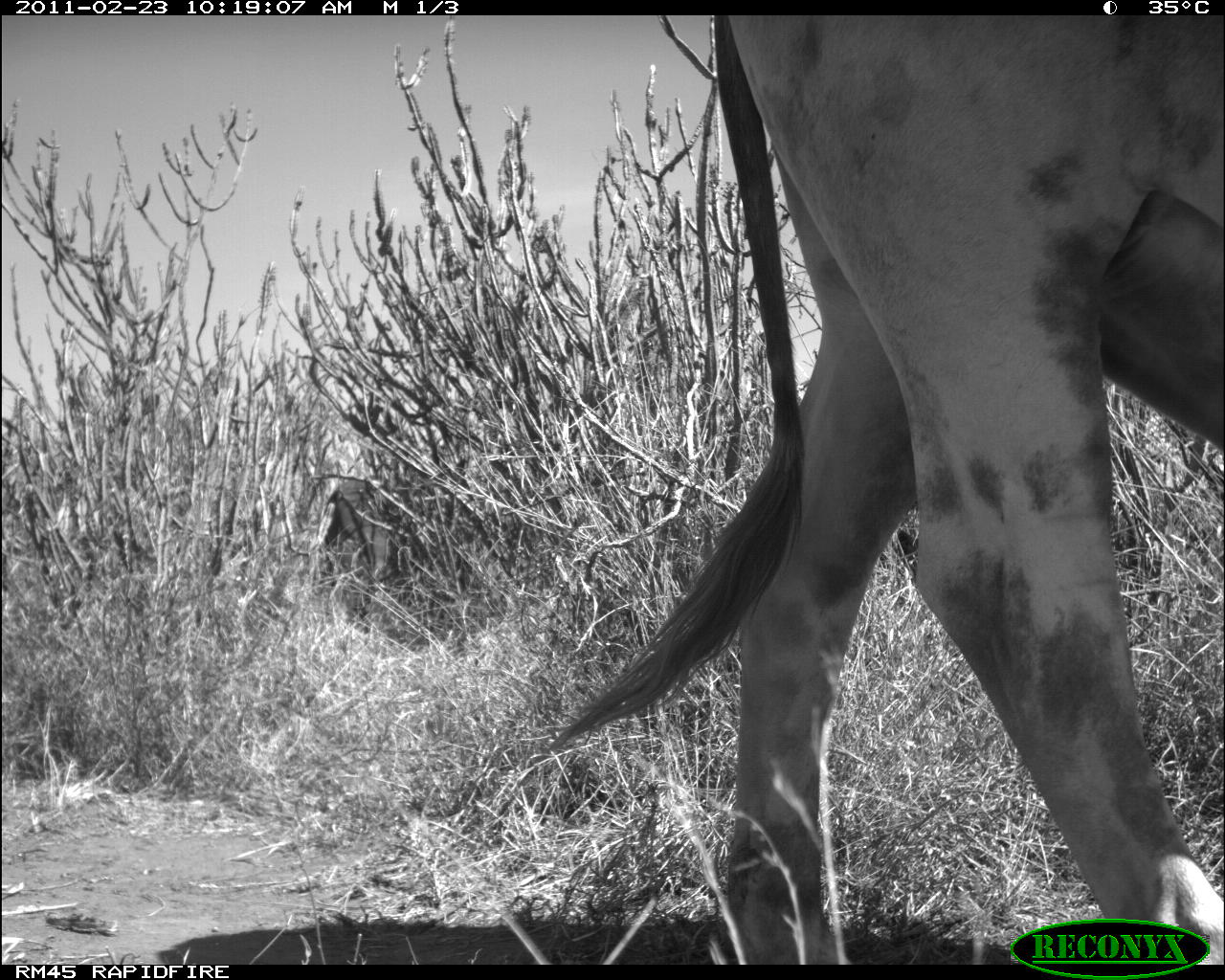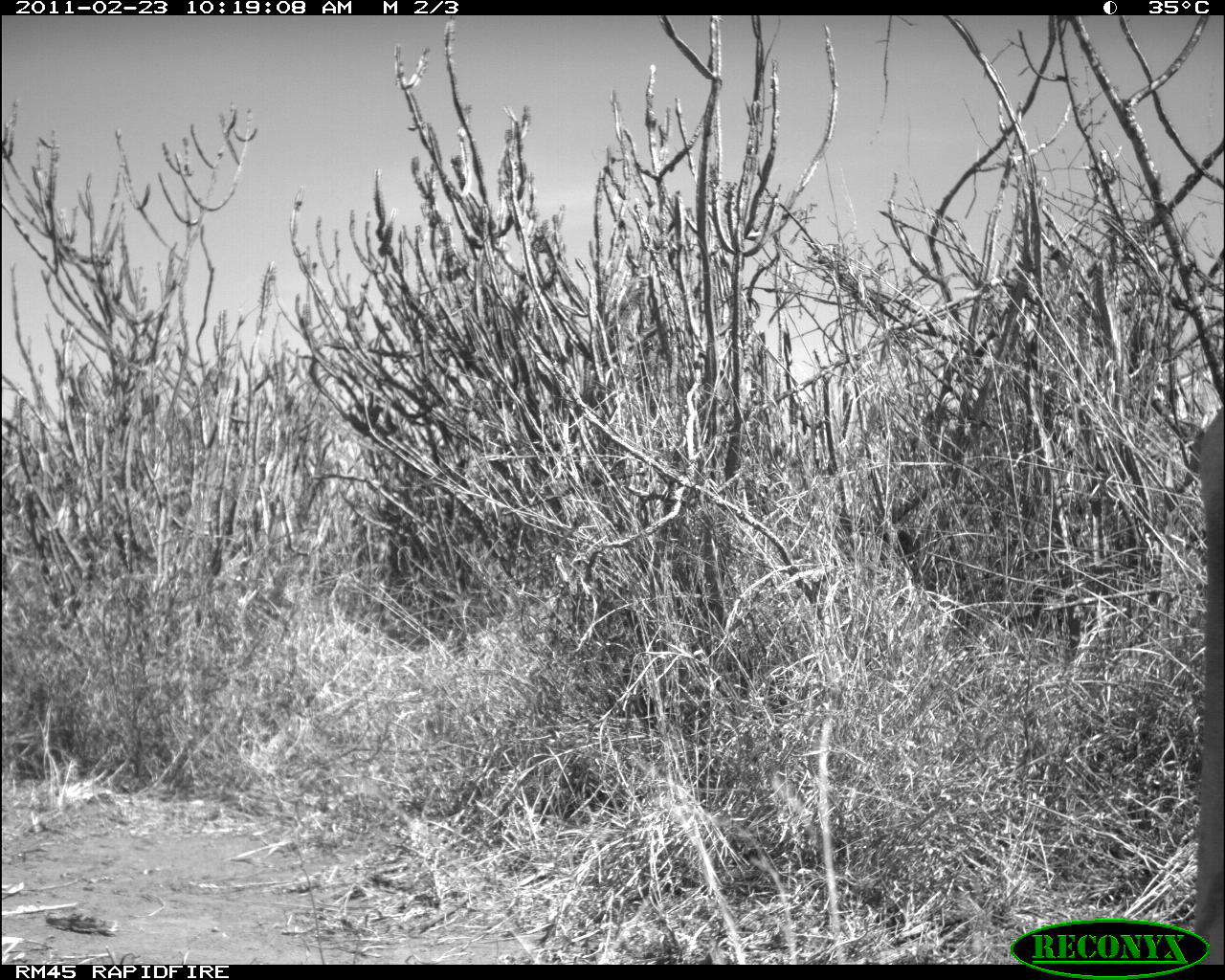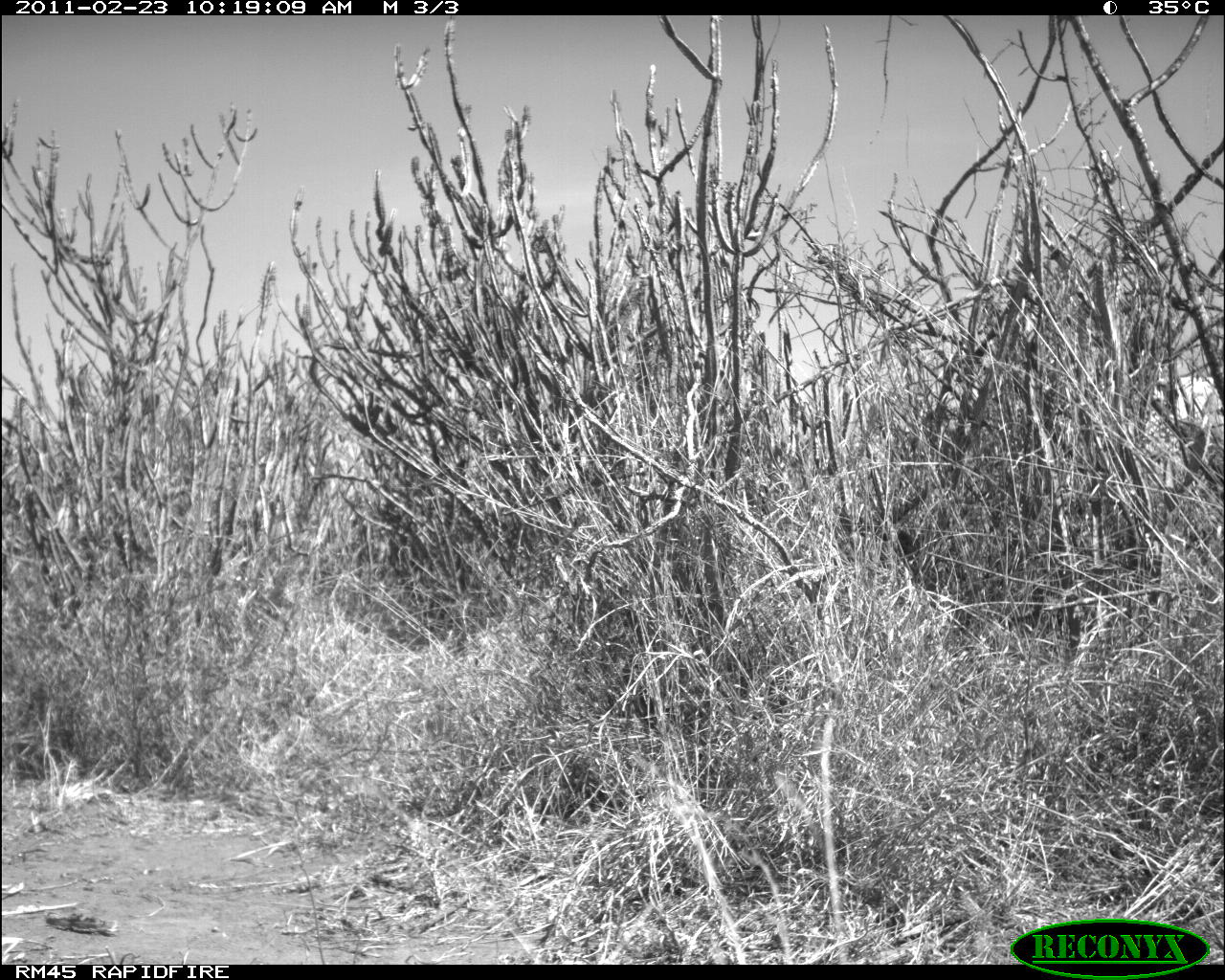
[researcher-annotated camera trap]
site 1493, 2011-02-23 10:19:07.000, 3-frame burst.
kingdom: Animalia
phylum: Chordata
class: Mammalia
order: Artiodactyla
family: Bovidae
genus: Bos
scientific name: Bos taurus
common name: domestic cattle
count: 2